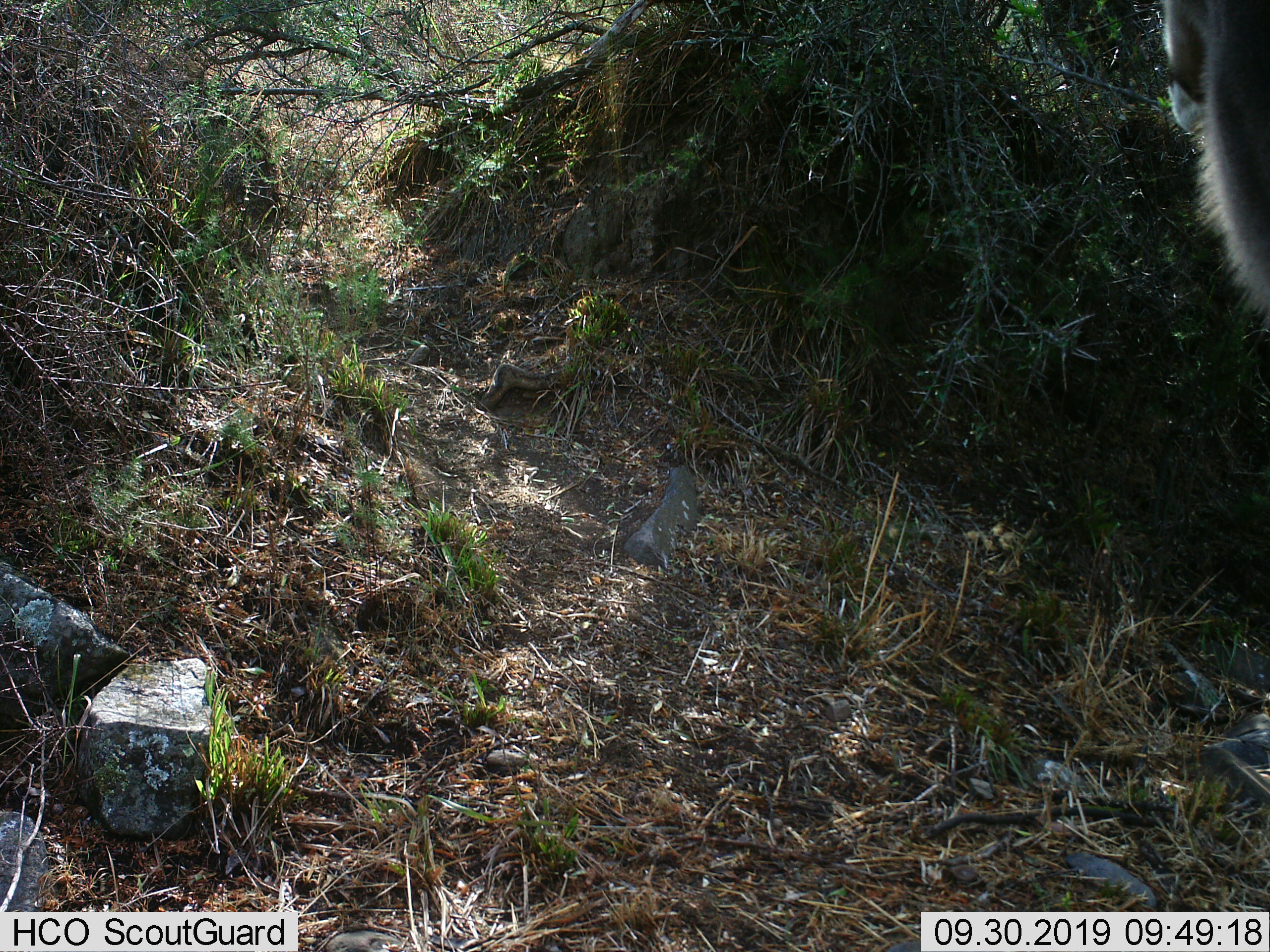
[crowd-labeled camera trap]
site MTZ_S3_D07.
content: unidentified animal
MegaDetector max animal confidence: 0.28